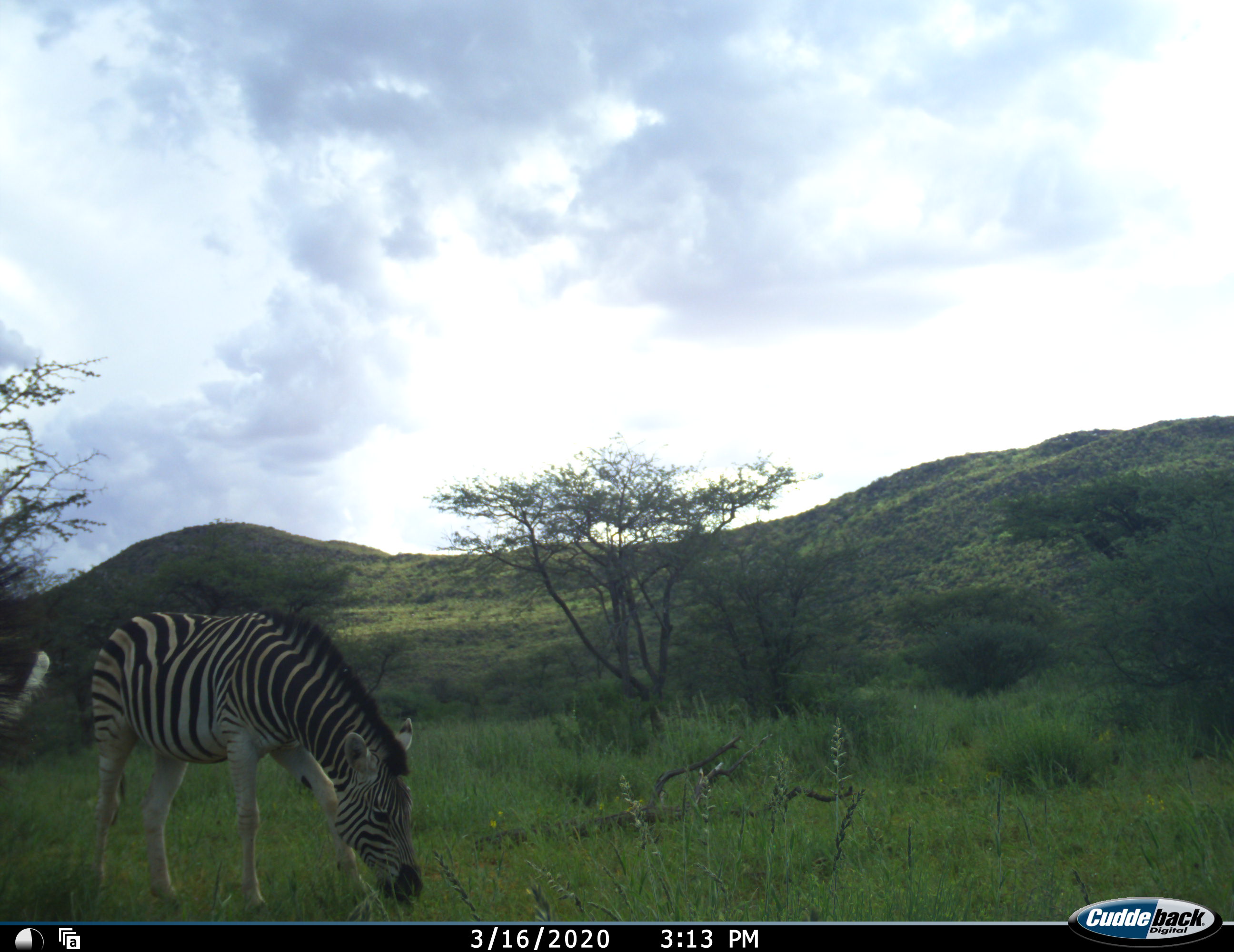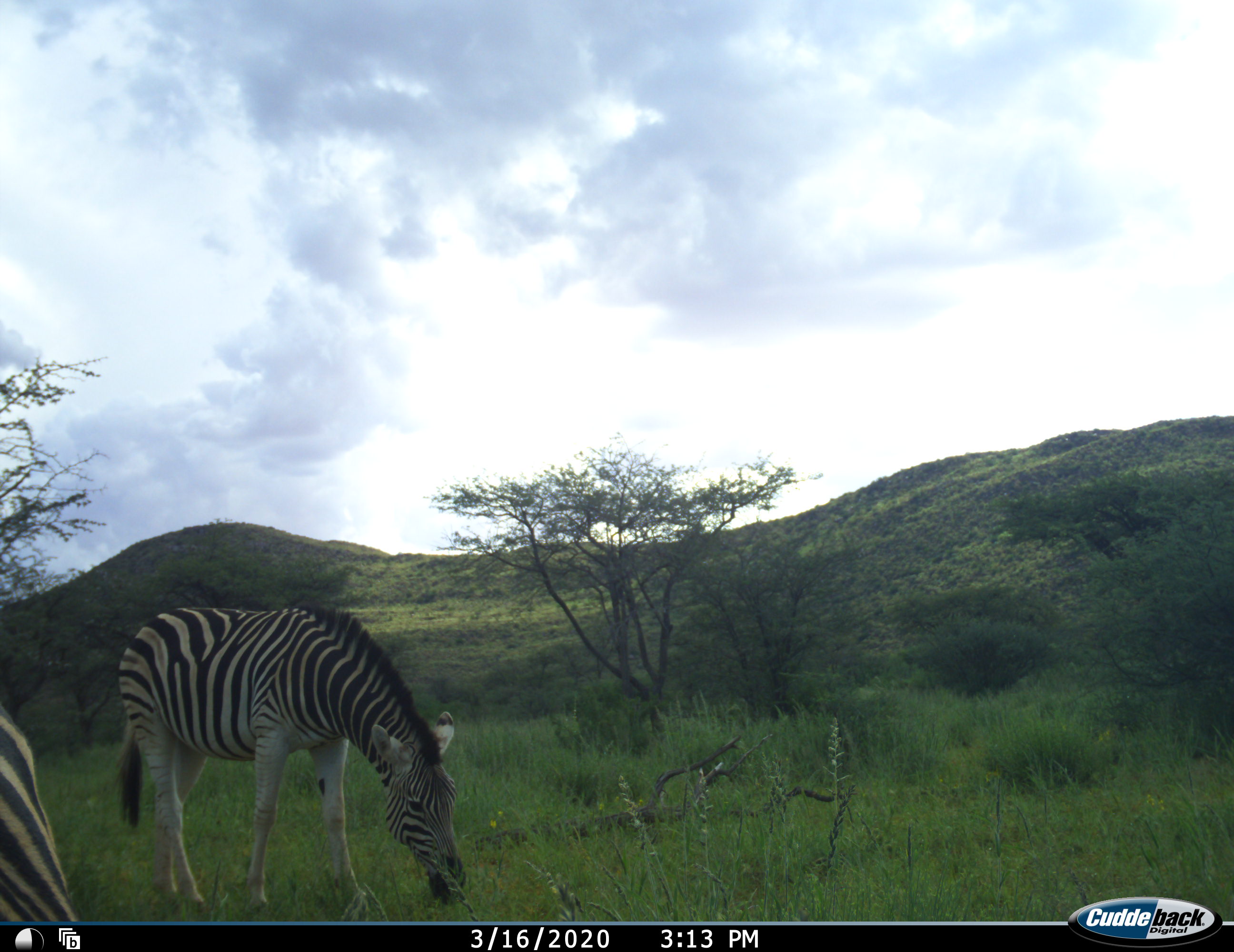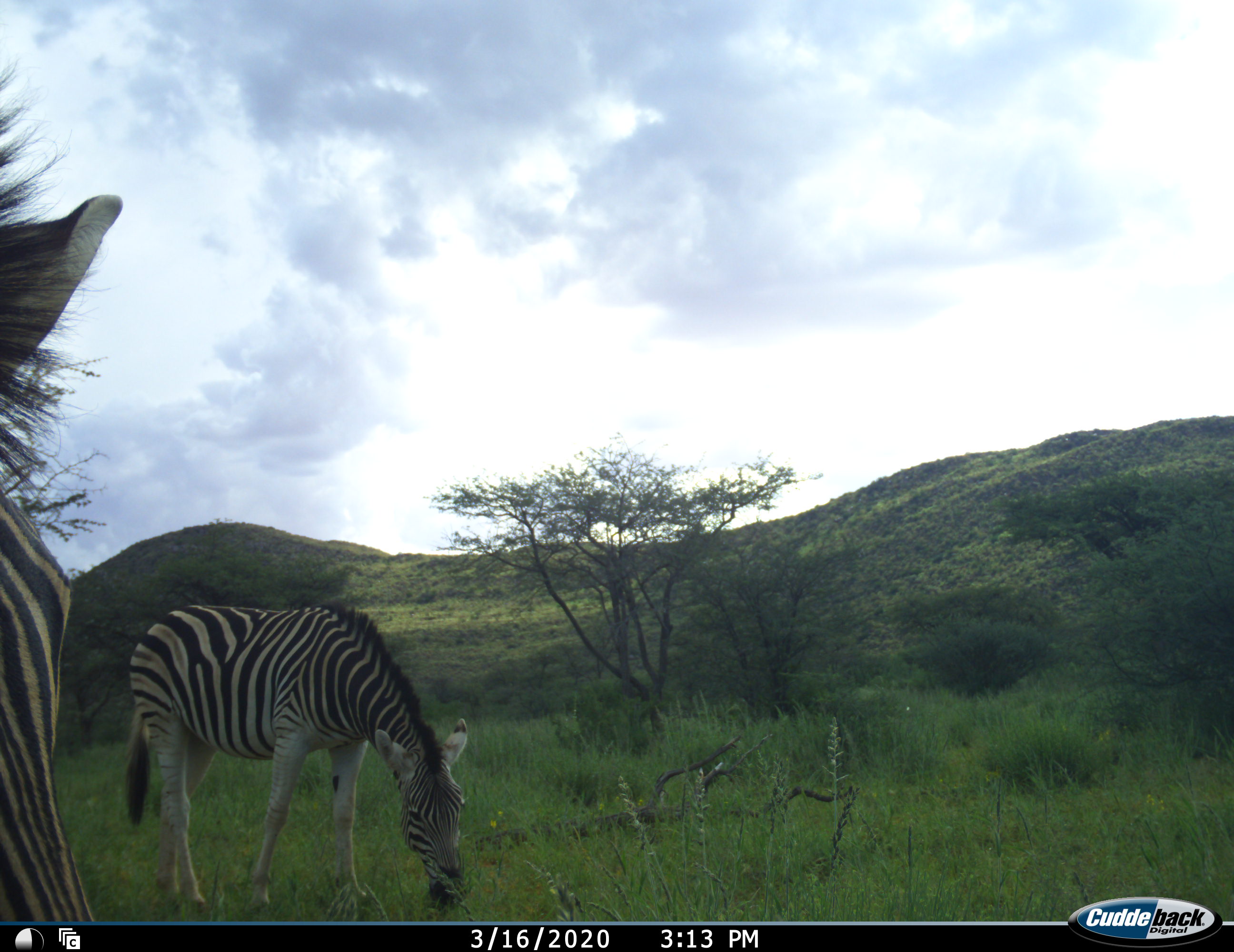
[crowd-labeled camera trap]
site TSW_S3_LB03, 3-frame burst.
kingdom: Animalia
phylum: Chordata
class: Mammalia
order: Perissodactyla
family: Equidae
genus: Equus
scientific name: Equus quagga burchellii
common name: burchell's zebra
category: zebraburchells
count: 2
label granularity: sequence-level